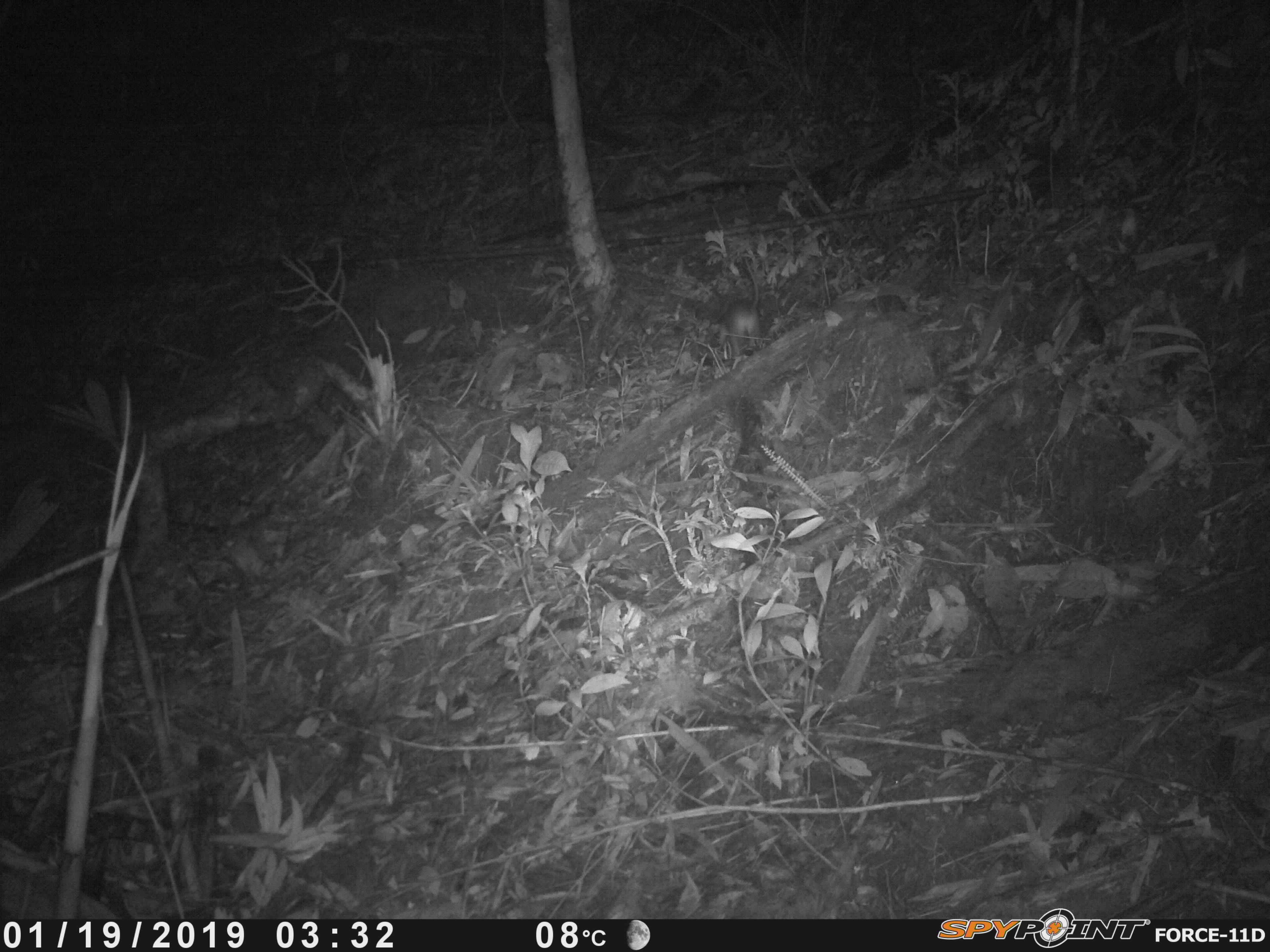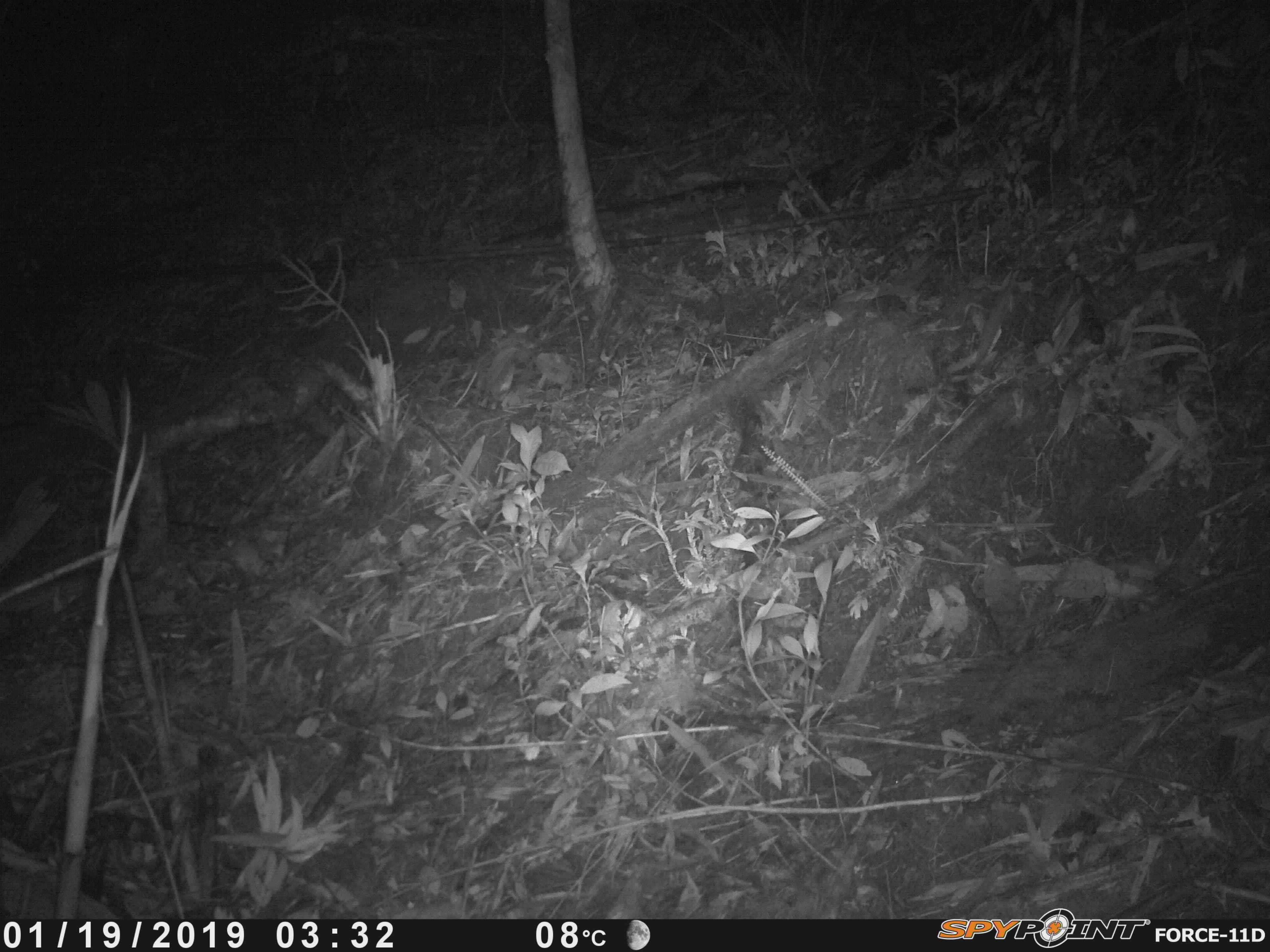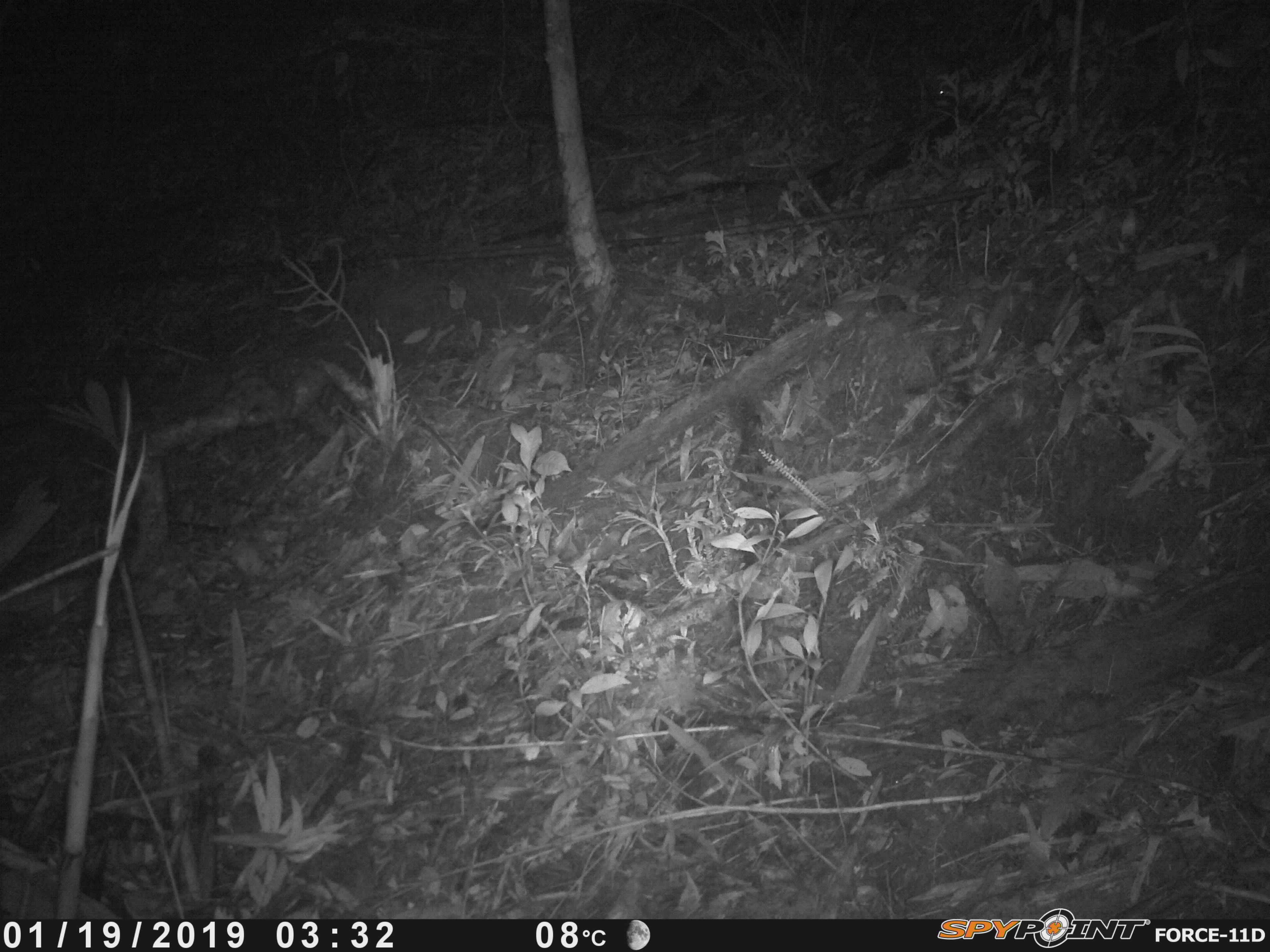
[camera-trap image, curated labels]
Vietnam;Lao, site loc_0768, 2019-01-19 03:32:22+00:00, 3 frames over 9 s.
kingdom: Animalia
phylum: Chordata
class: Mammalia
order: Rodentia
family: Muridae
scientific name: Muridae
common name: old-world mice and rats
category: unidentified murid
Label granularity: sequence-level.